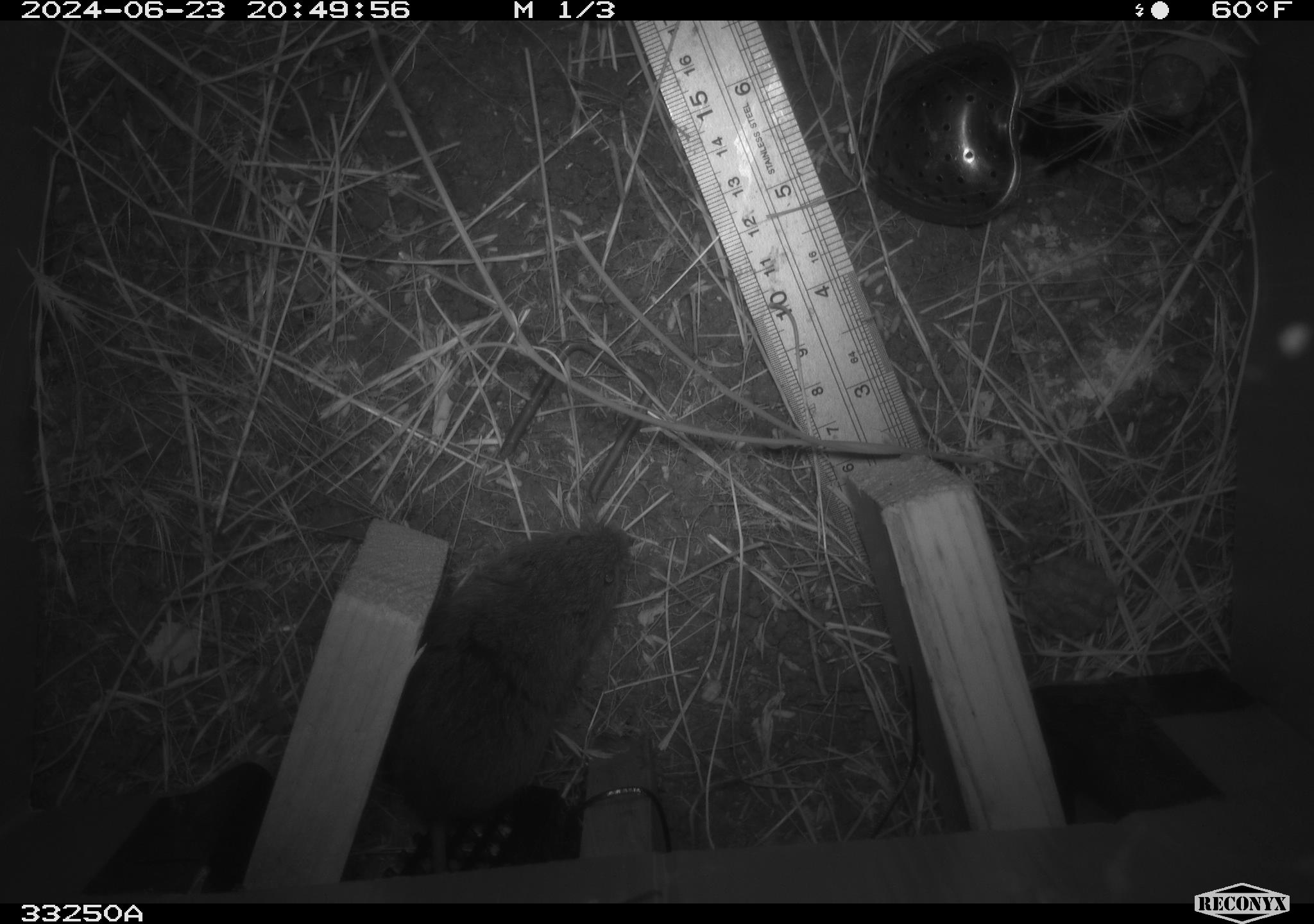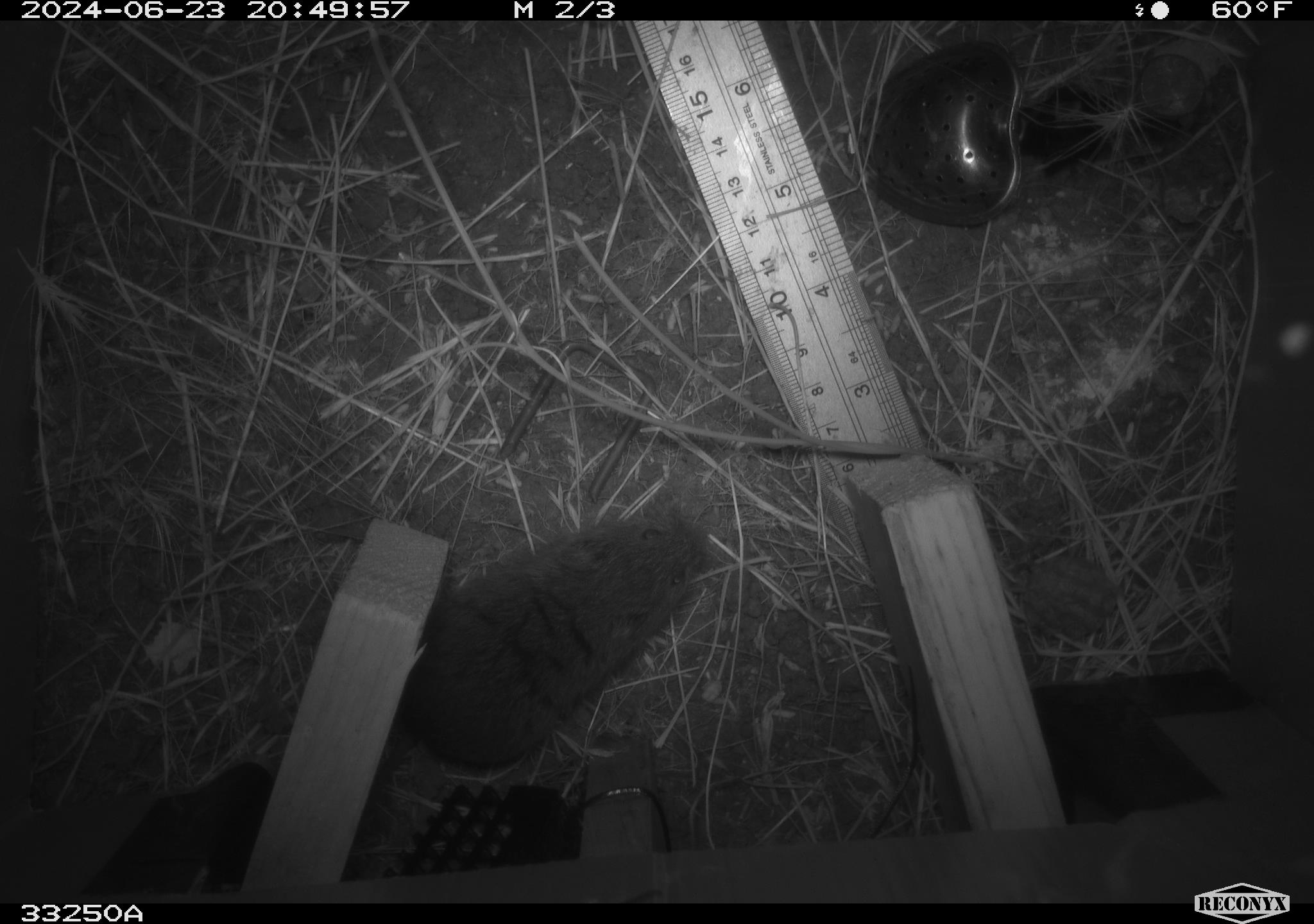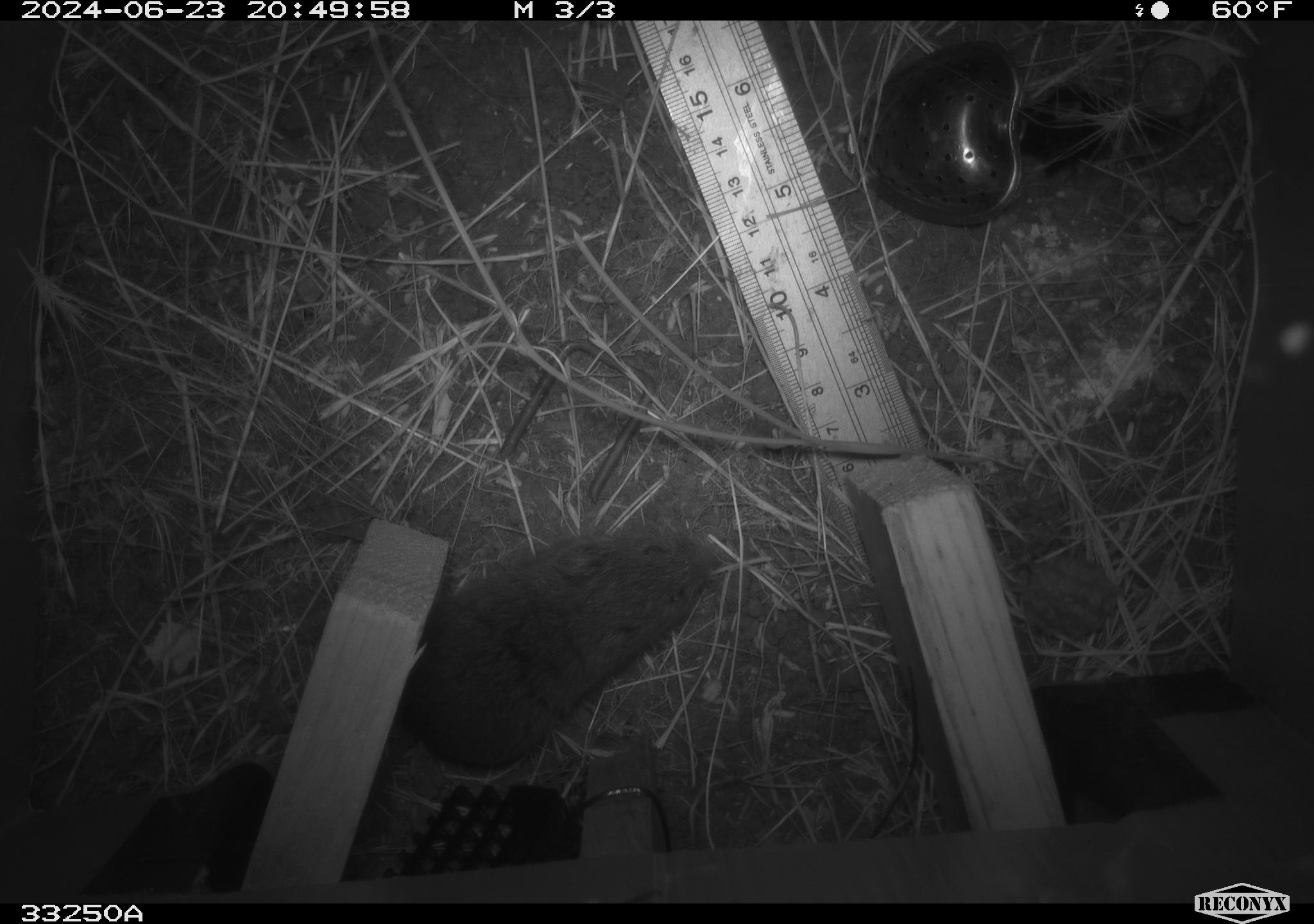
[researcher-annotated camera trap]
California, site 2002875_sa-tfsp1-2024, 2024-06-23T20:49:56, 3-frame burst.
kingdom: Animalia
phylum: Chordata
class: Mammalia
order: Rodentia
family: Cricetidae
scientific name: Arvicolinae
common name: voles, lemmings, and muskrats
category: arvicolinae subfamily